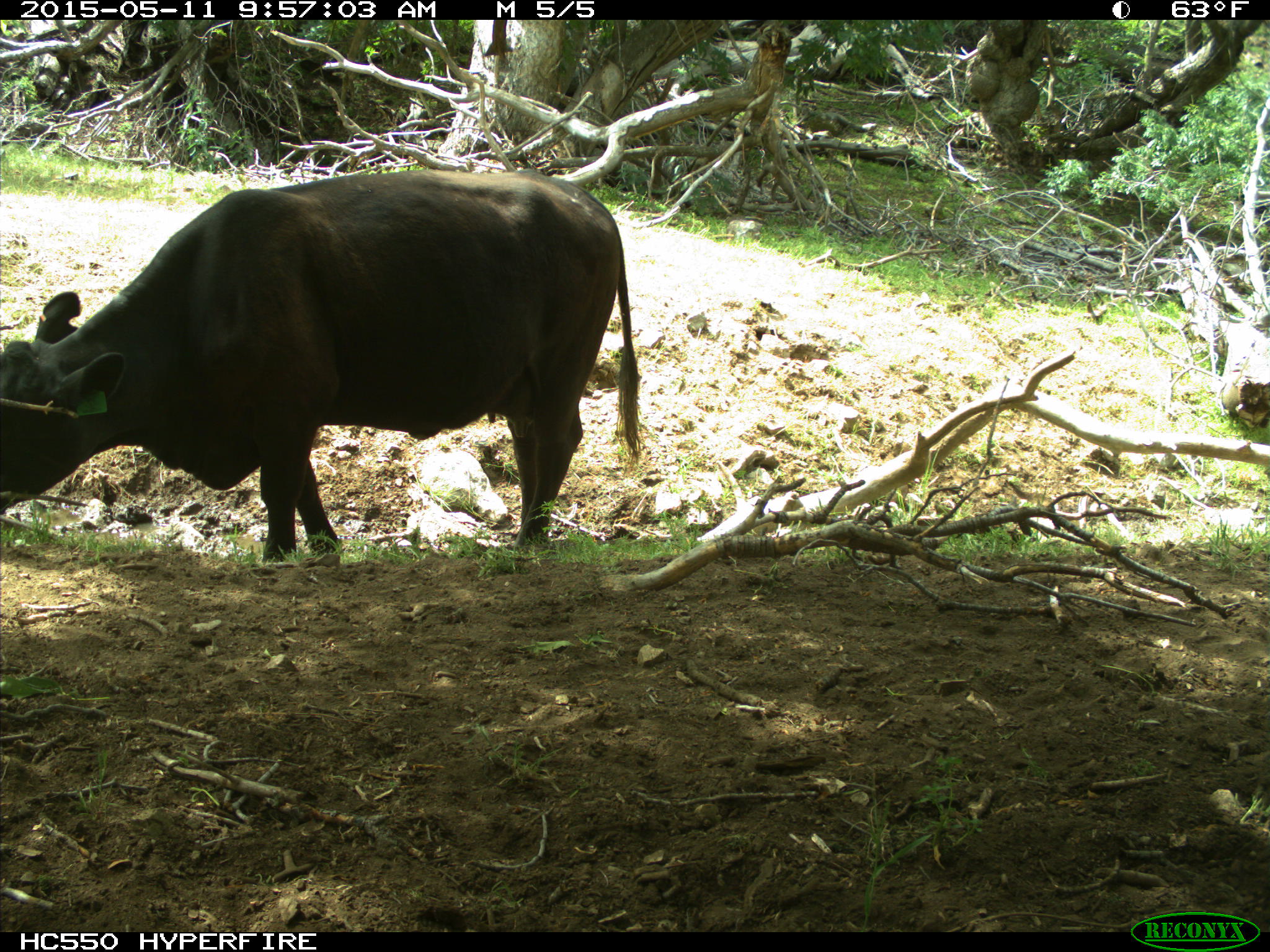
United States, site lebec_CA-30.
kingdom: Animalia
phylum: Chordata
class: Mammalia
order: Artiodactyla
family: Bovidae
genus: Bos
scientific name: Bos taurus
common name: domestic cow